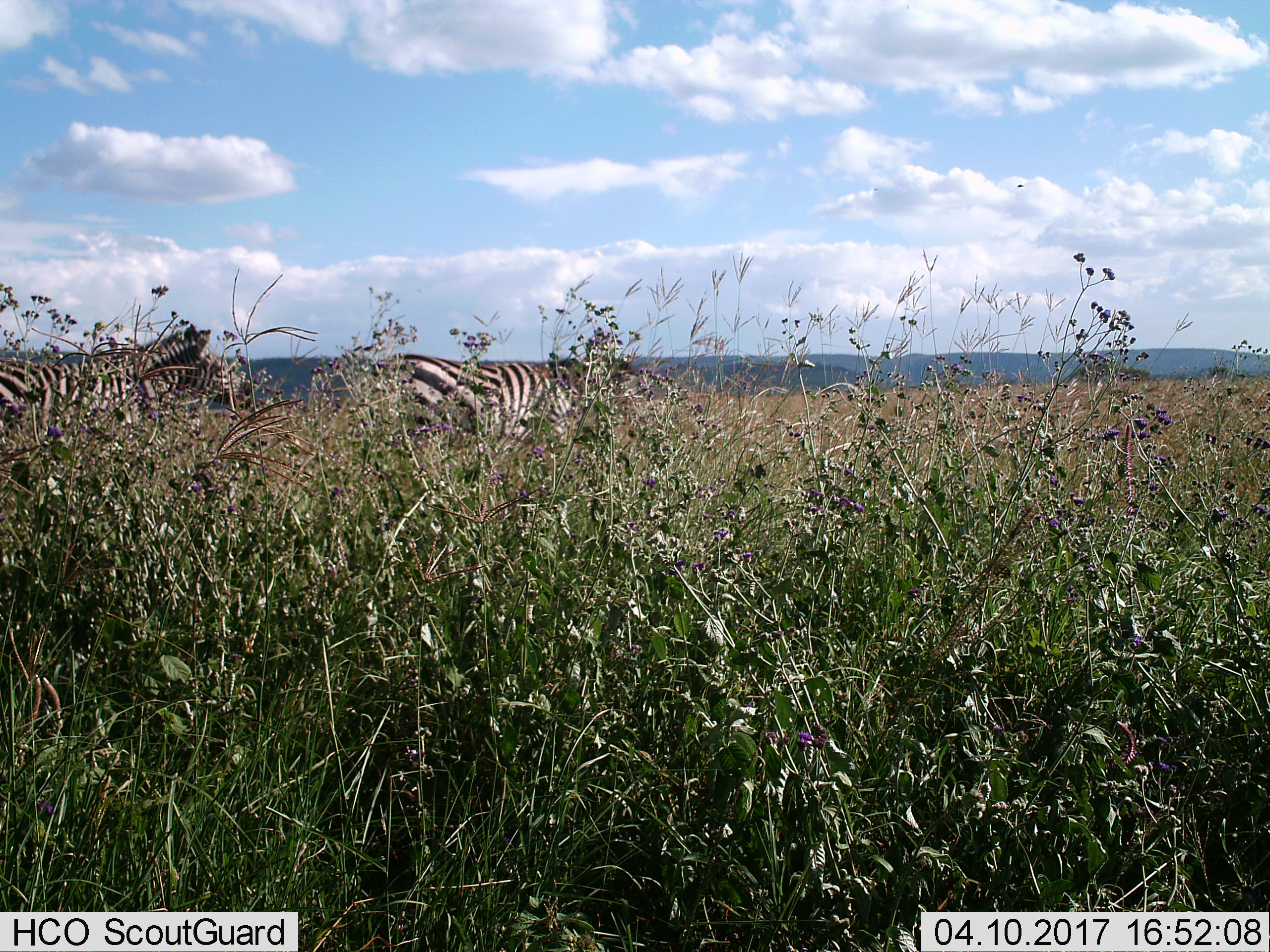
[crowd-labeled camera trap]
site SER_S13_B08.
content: unidentified animal